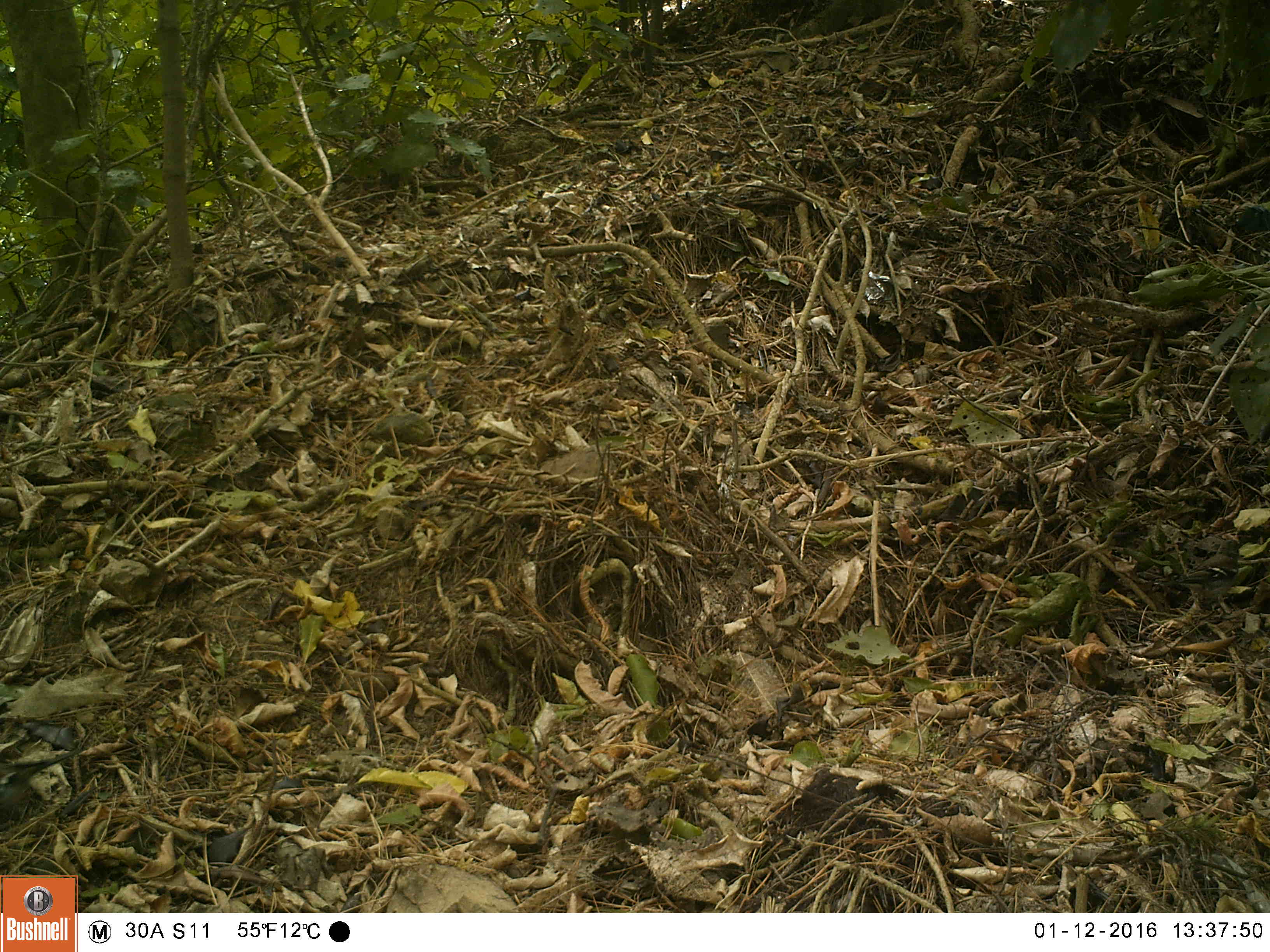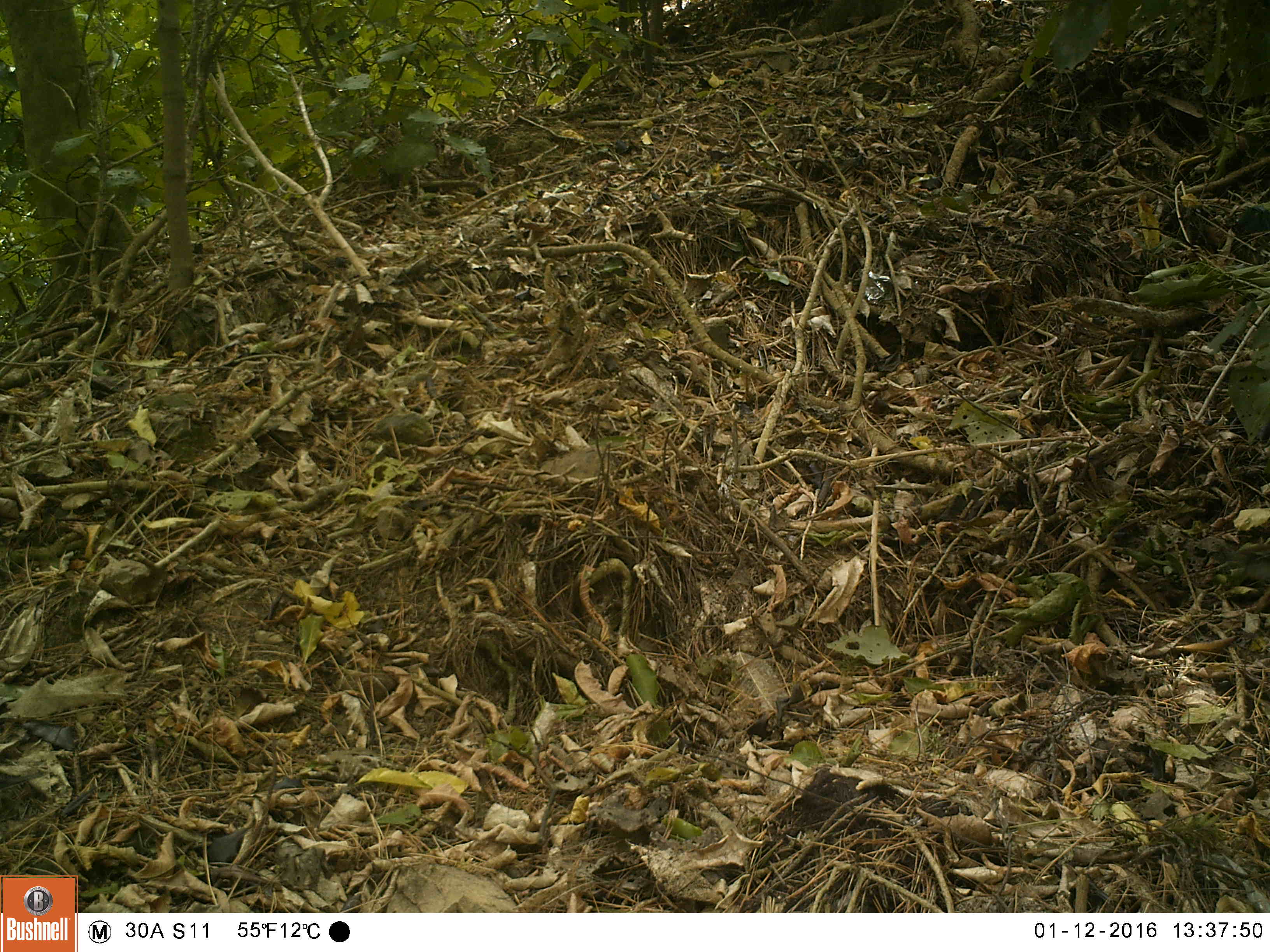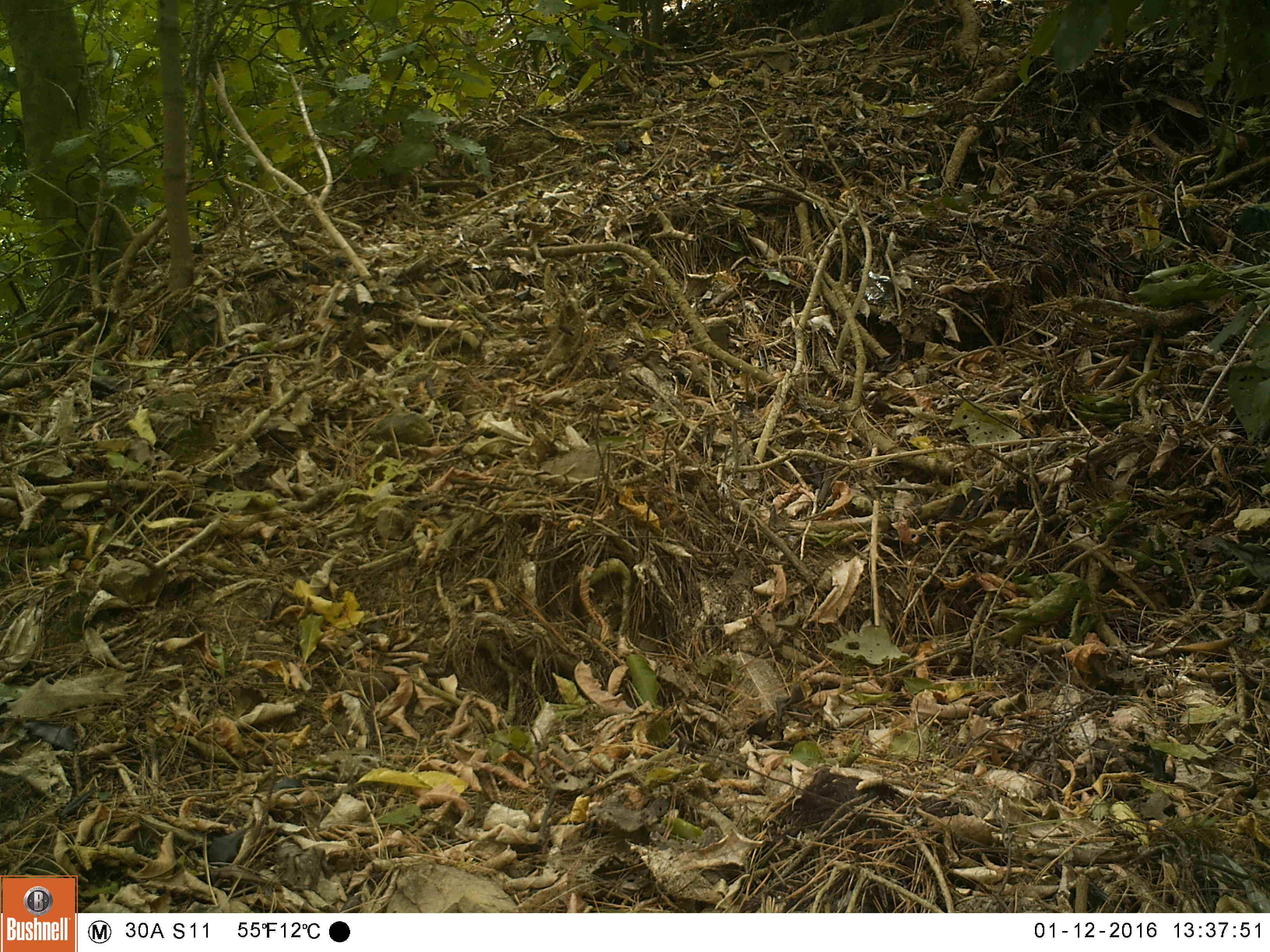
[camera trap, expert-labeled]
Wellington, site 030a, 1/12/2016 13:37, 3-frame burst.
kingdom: Animalia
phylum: Chordata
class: Aves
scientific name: Aves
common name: bird